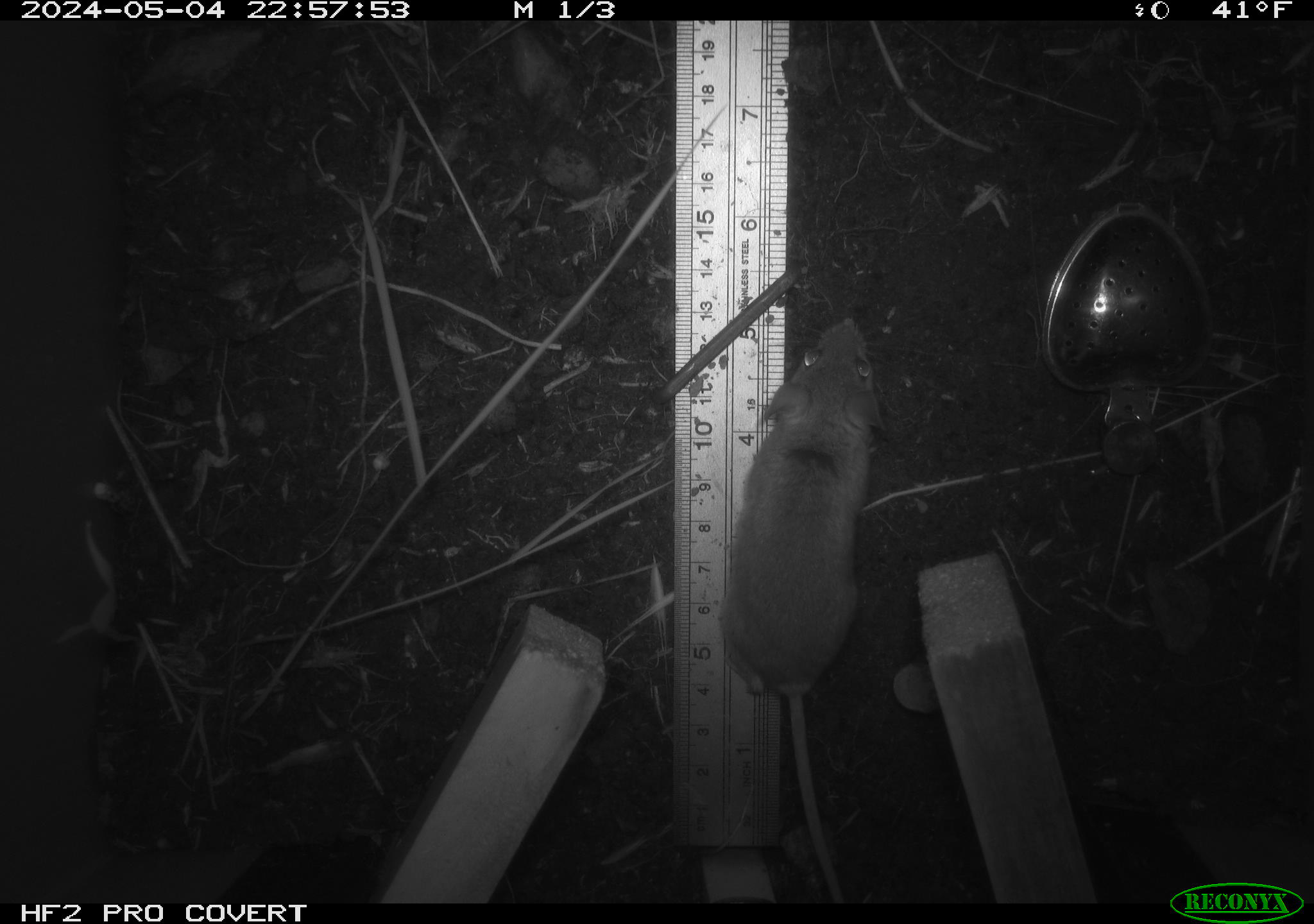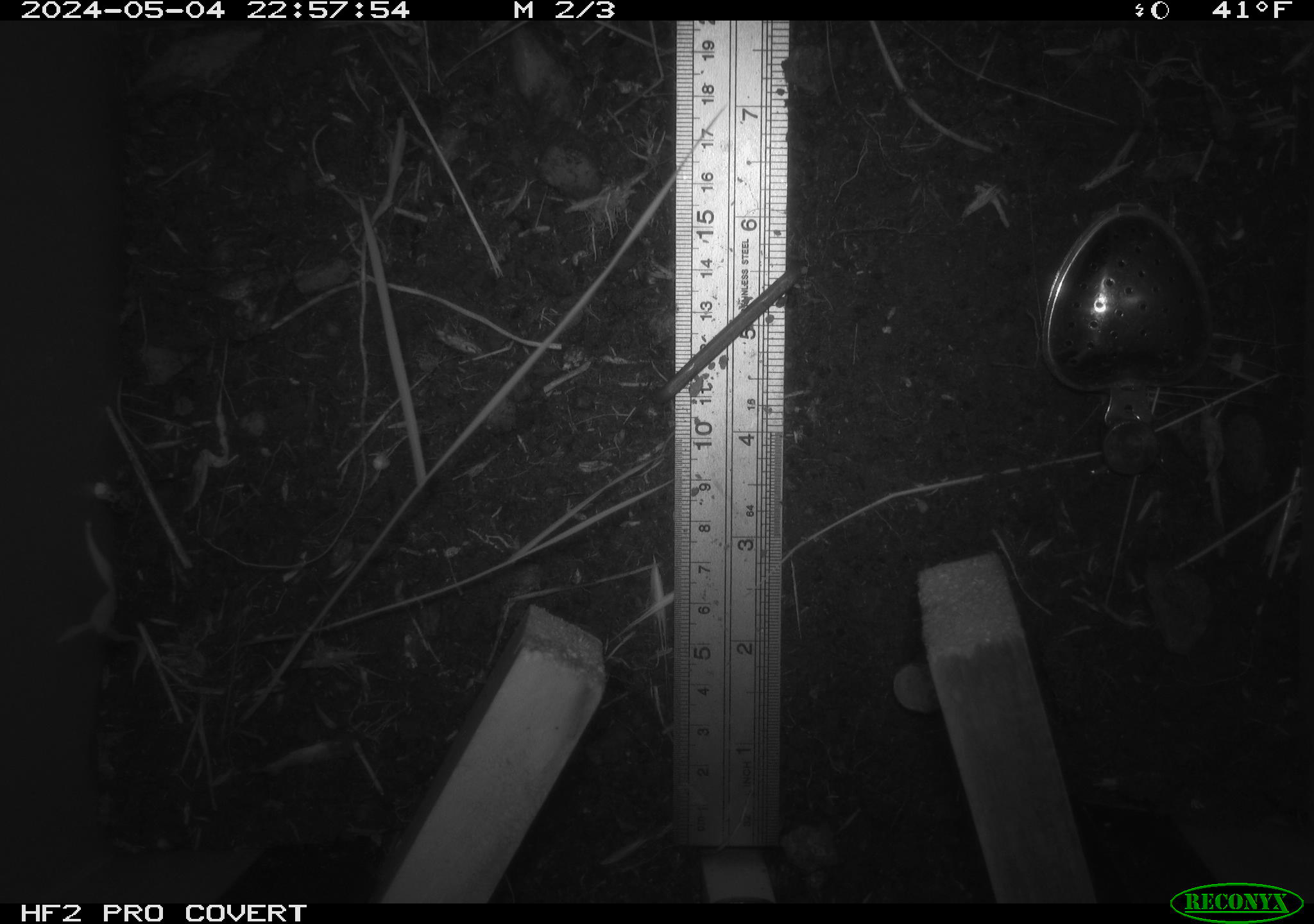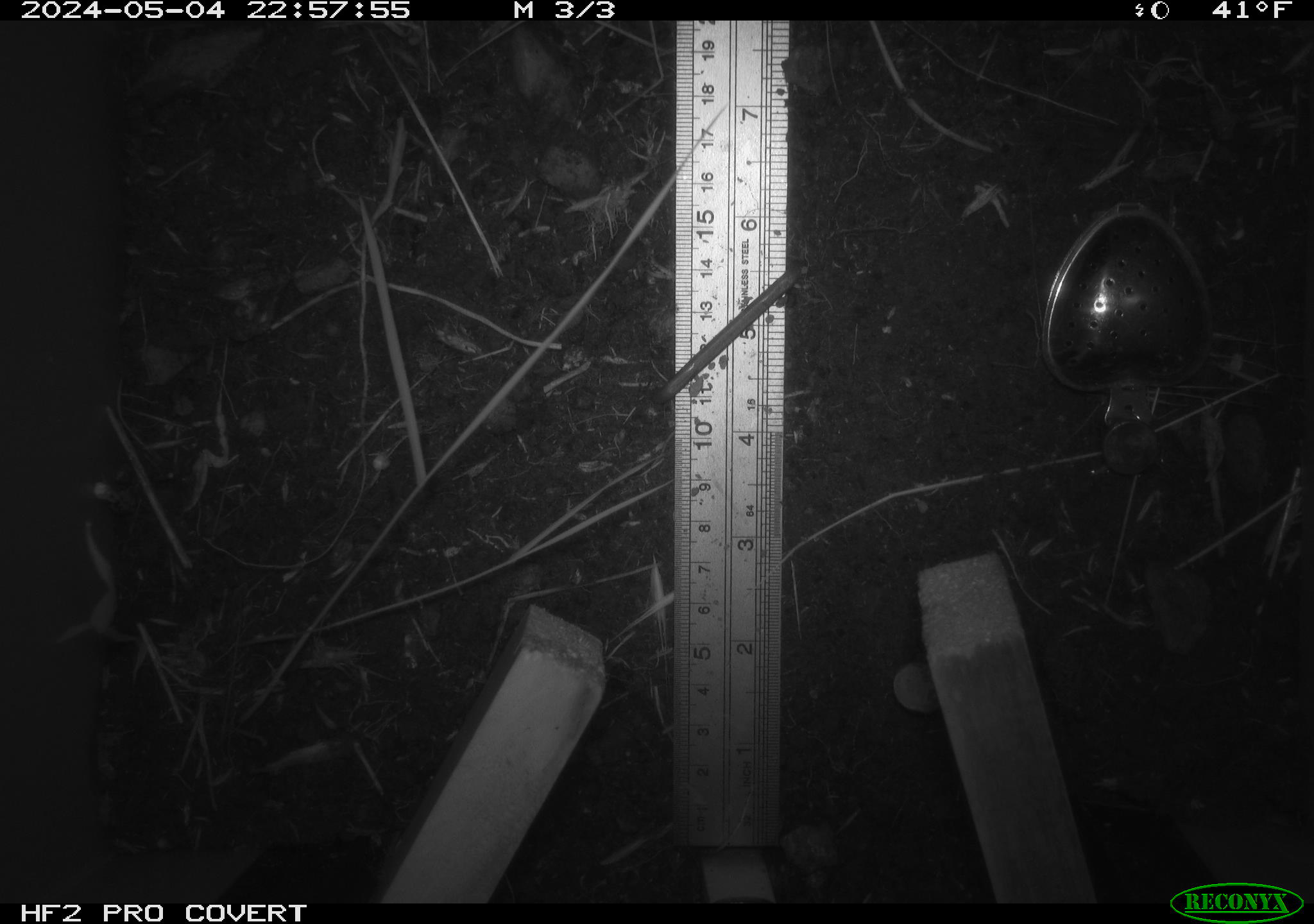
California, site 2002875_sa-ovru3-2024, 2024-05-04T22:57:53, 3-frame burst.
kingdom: Animalia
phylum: Chordata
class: Mammalia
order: Rodentia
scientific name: Rodentia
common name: mouse species